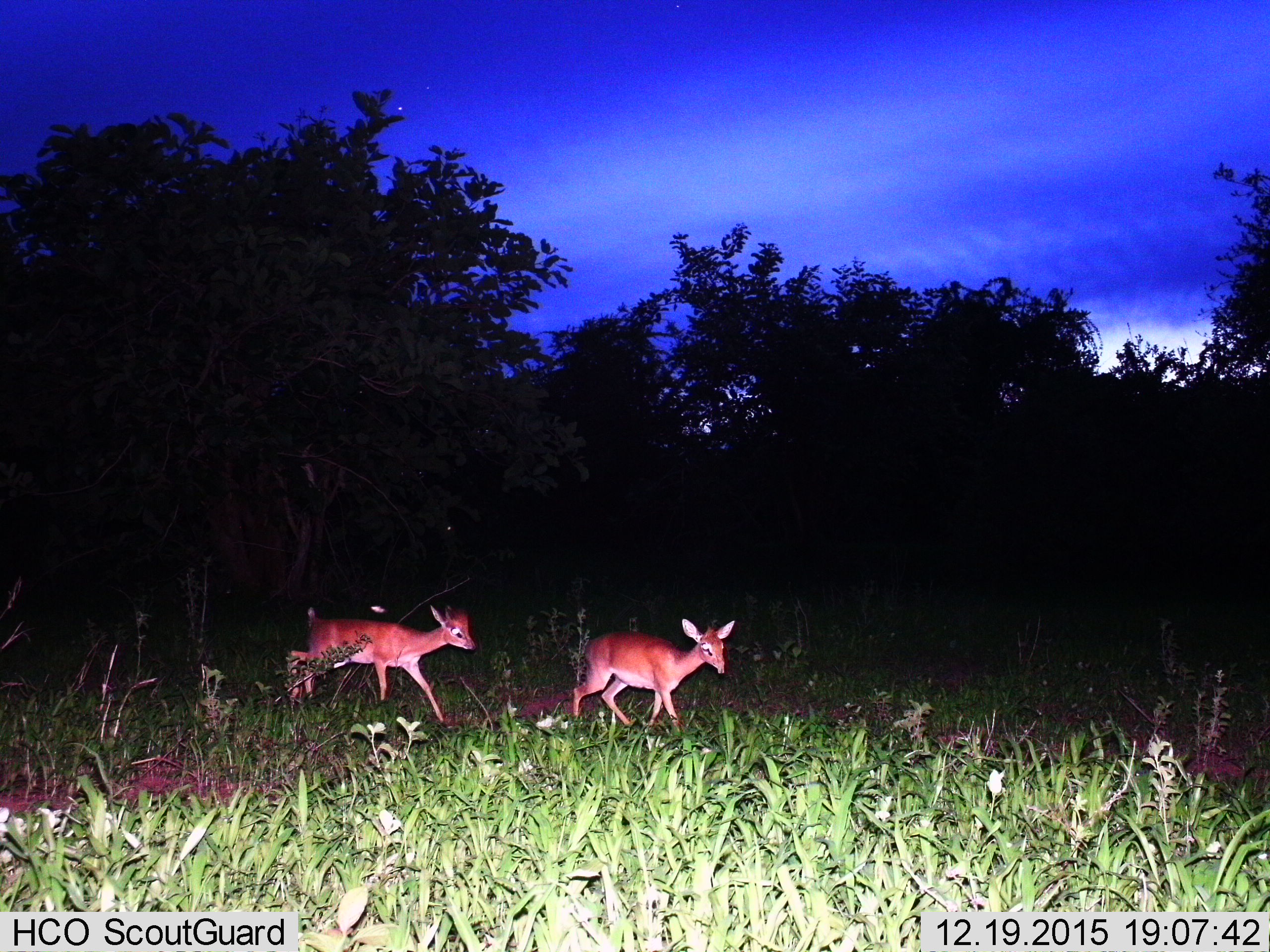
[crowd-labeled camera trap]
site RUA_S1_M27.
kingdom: Animalia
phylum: Chordata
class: Mammalia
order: Artiodactyla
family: Bovidae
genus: Madoqua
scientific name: Madoqua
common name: dik-dik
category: dikdik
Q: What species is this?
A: Dikdik (dik-dik) (Madoqua).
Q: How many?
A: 2.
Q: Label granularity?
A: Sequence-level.